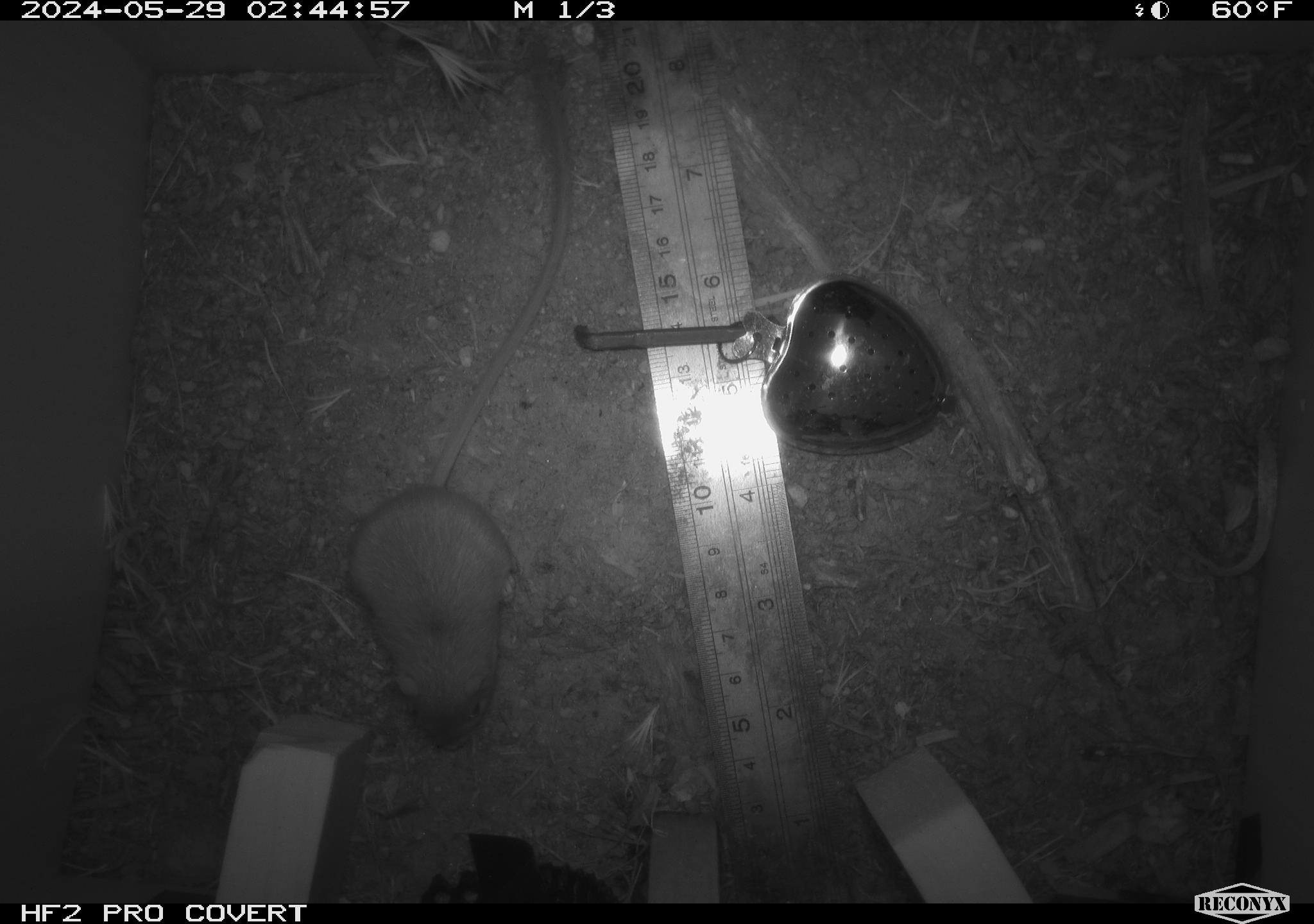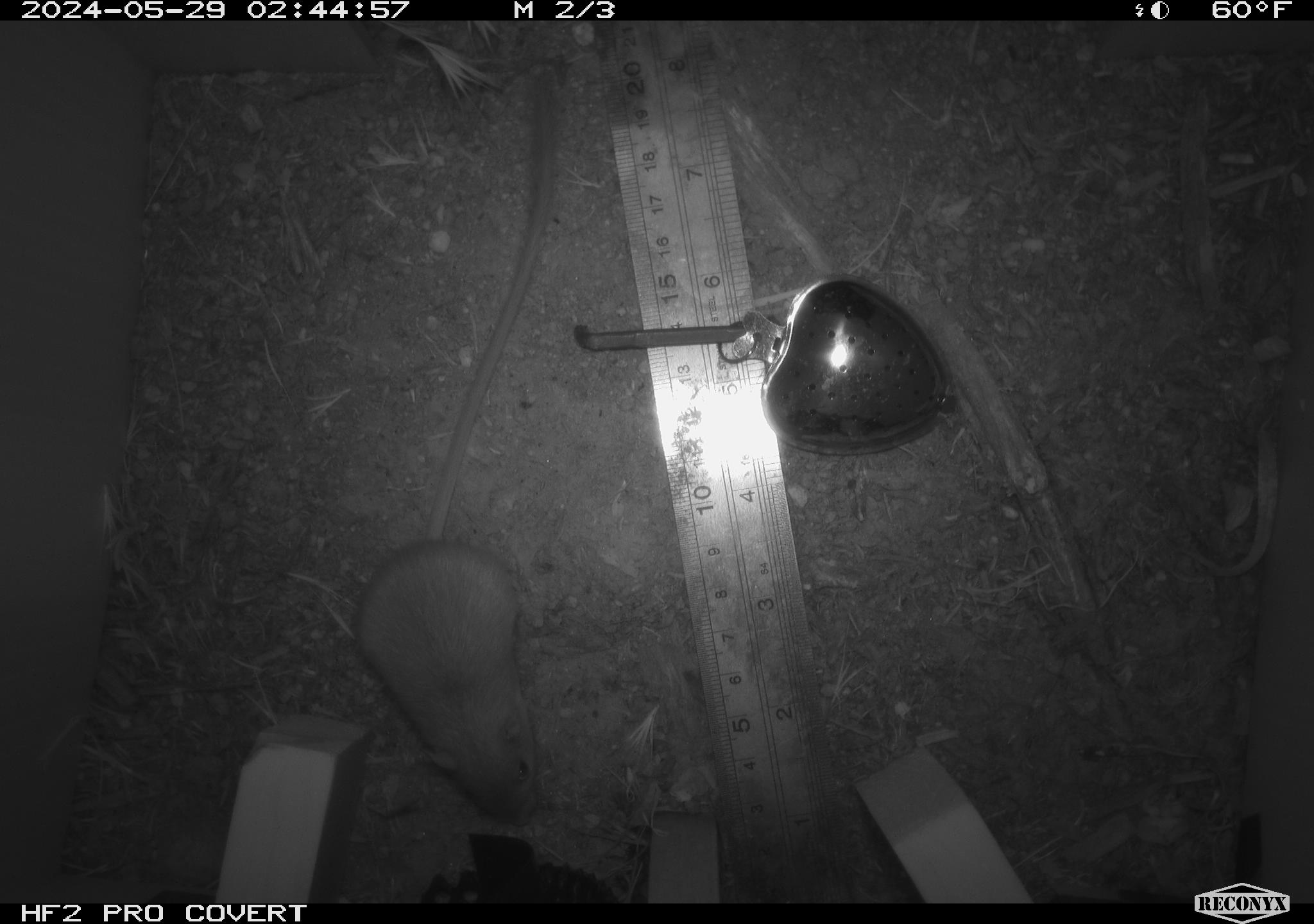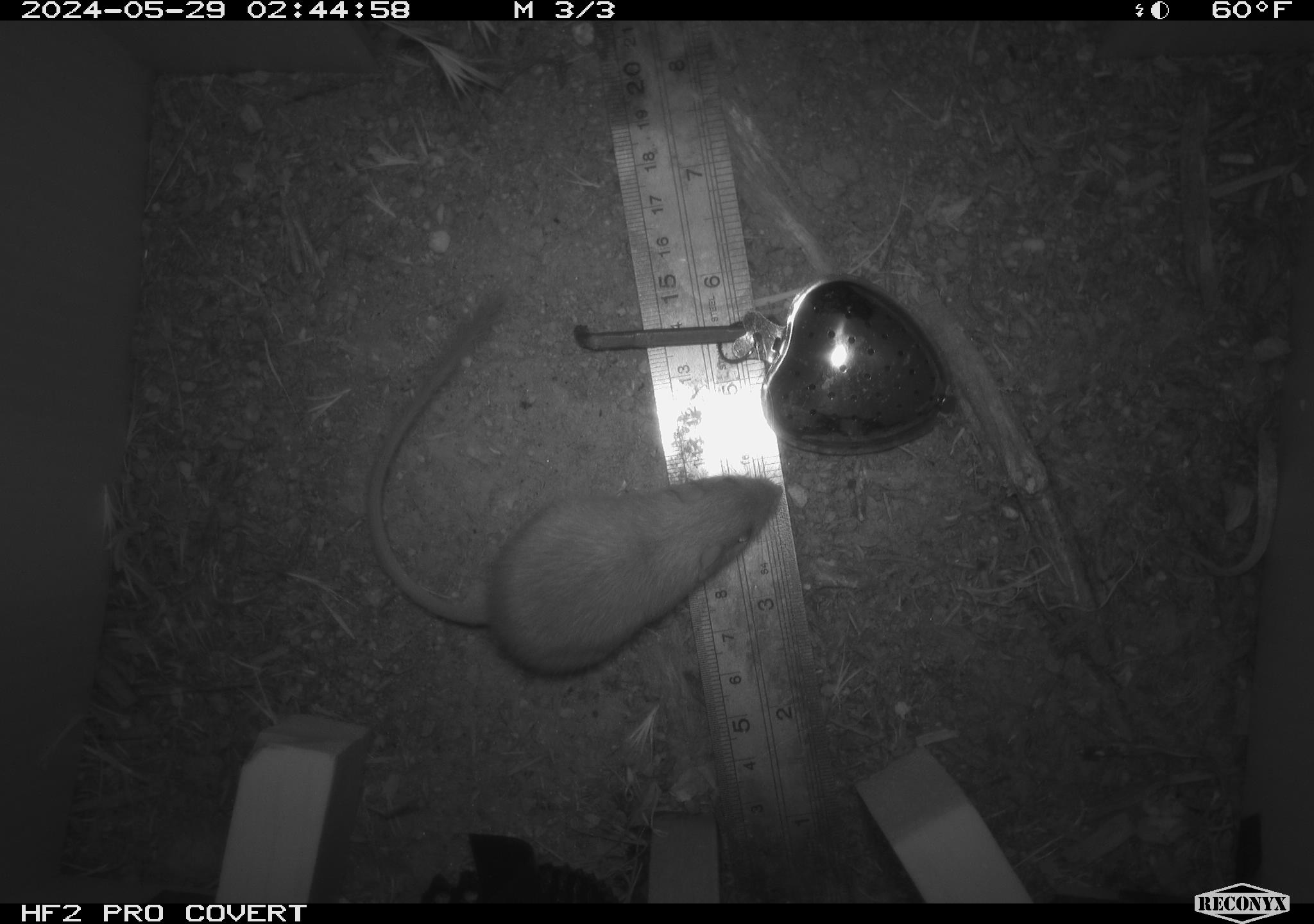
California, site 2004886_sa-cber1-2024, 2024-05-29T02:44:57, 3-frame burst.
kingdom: Animalia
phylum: Chordata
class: Mammalia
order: Rodentia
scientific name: Rodentia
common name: mouse species